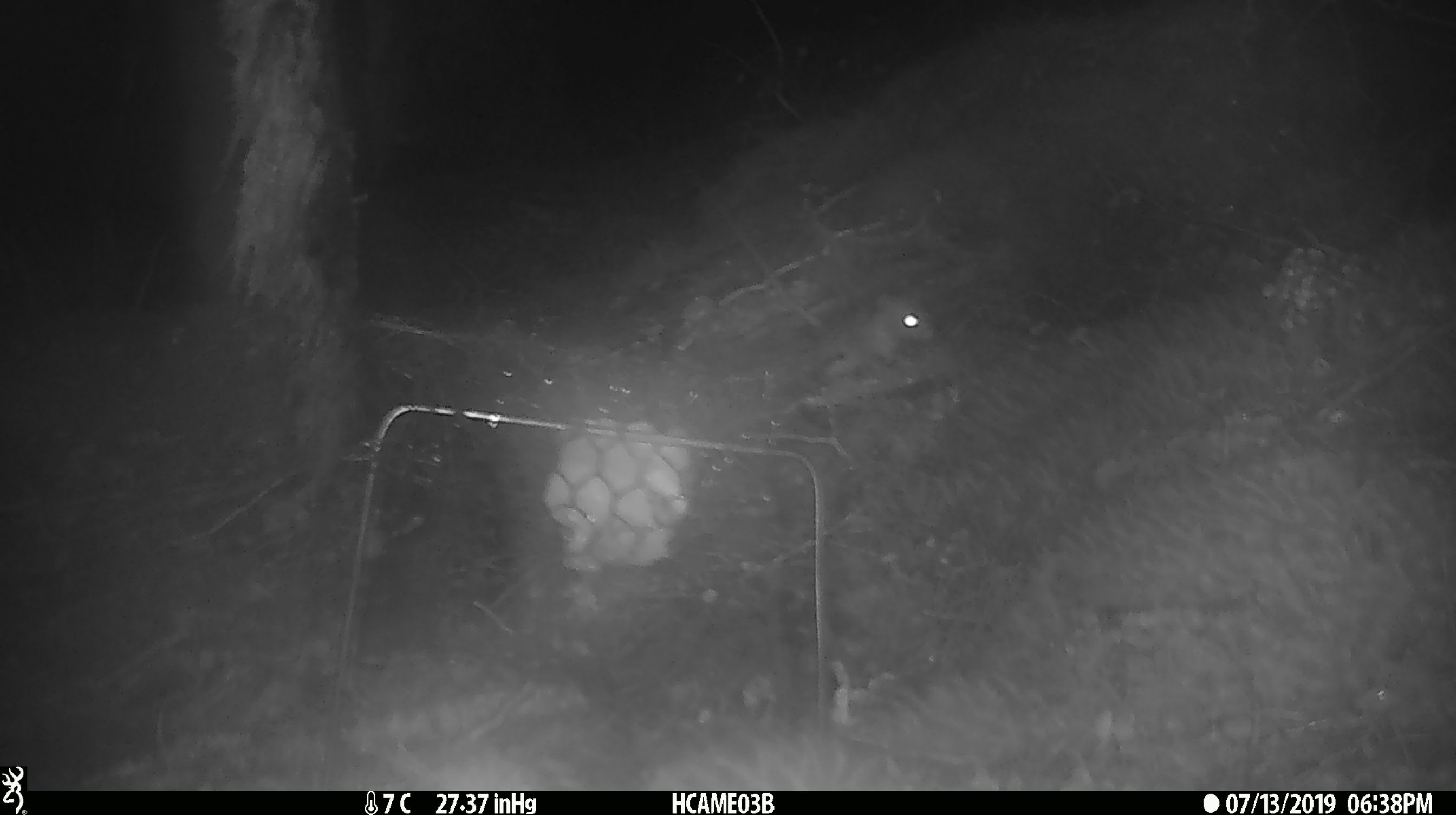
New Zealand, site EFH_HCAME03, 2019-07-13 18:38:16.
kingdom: Animalia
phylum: Chordata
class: Mammalia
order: Rodentia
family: Muridae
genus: Mus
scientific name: Mus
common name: mouse